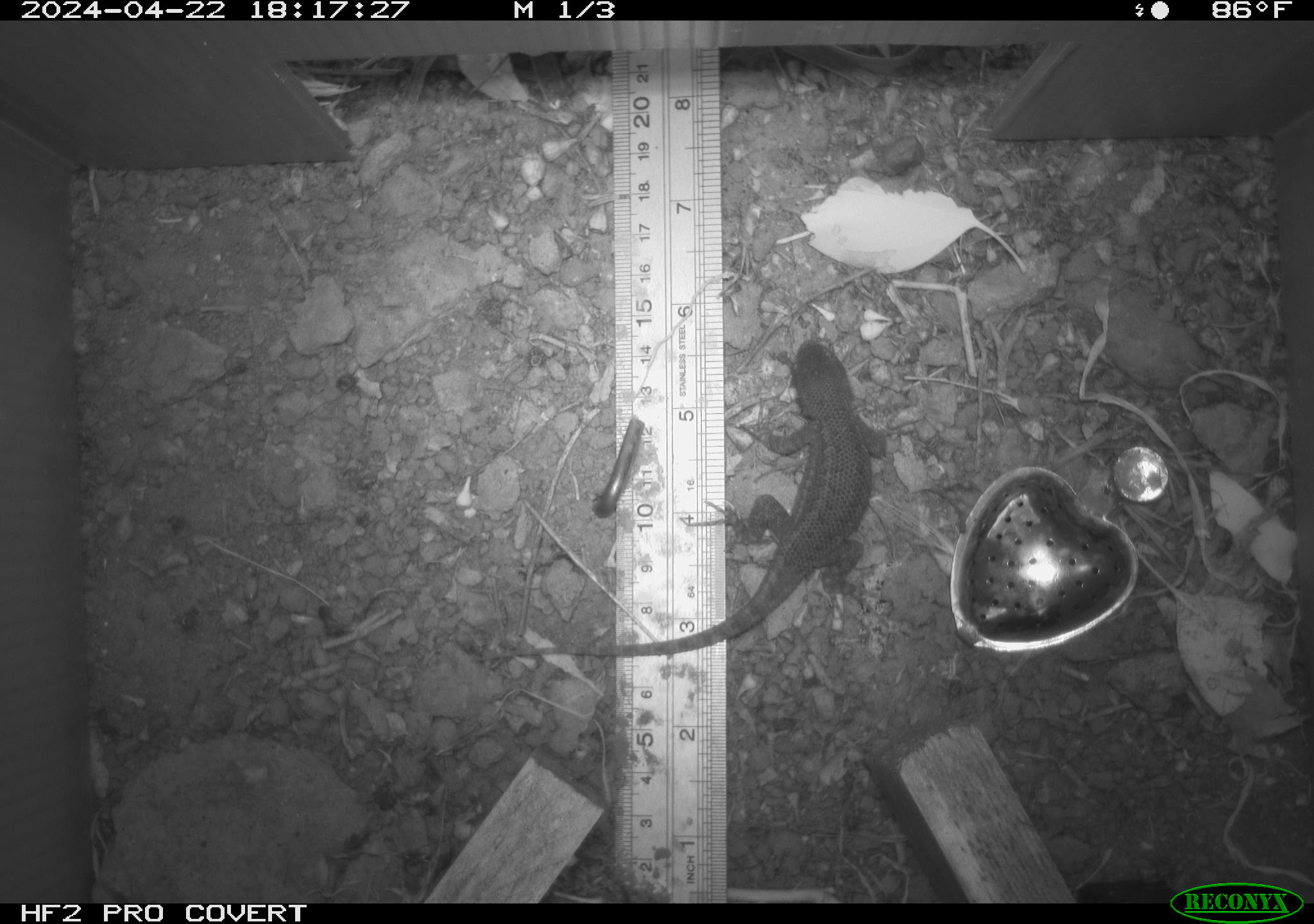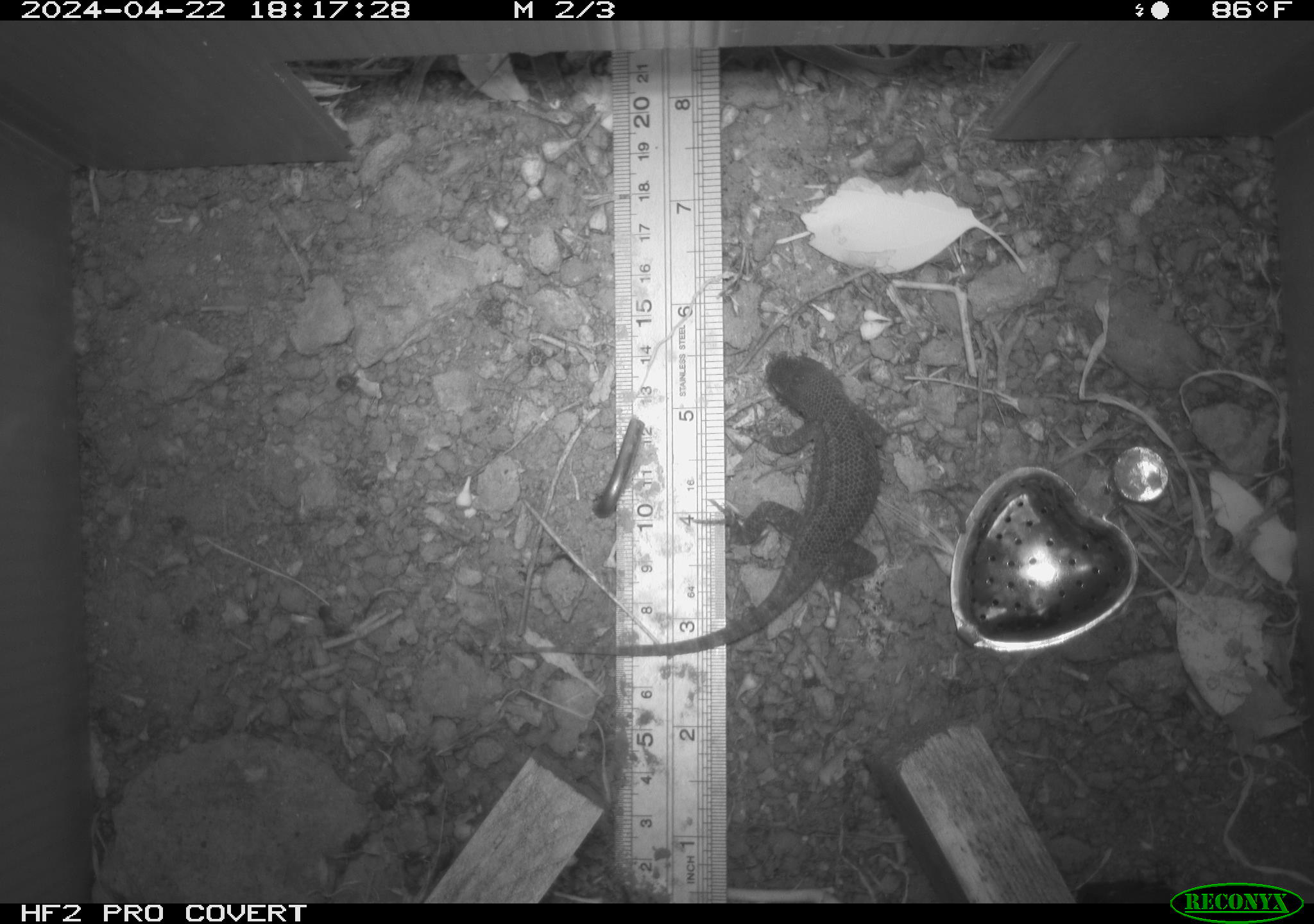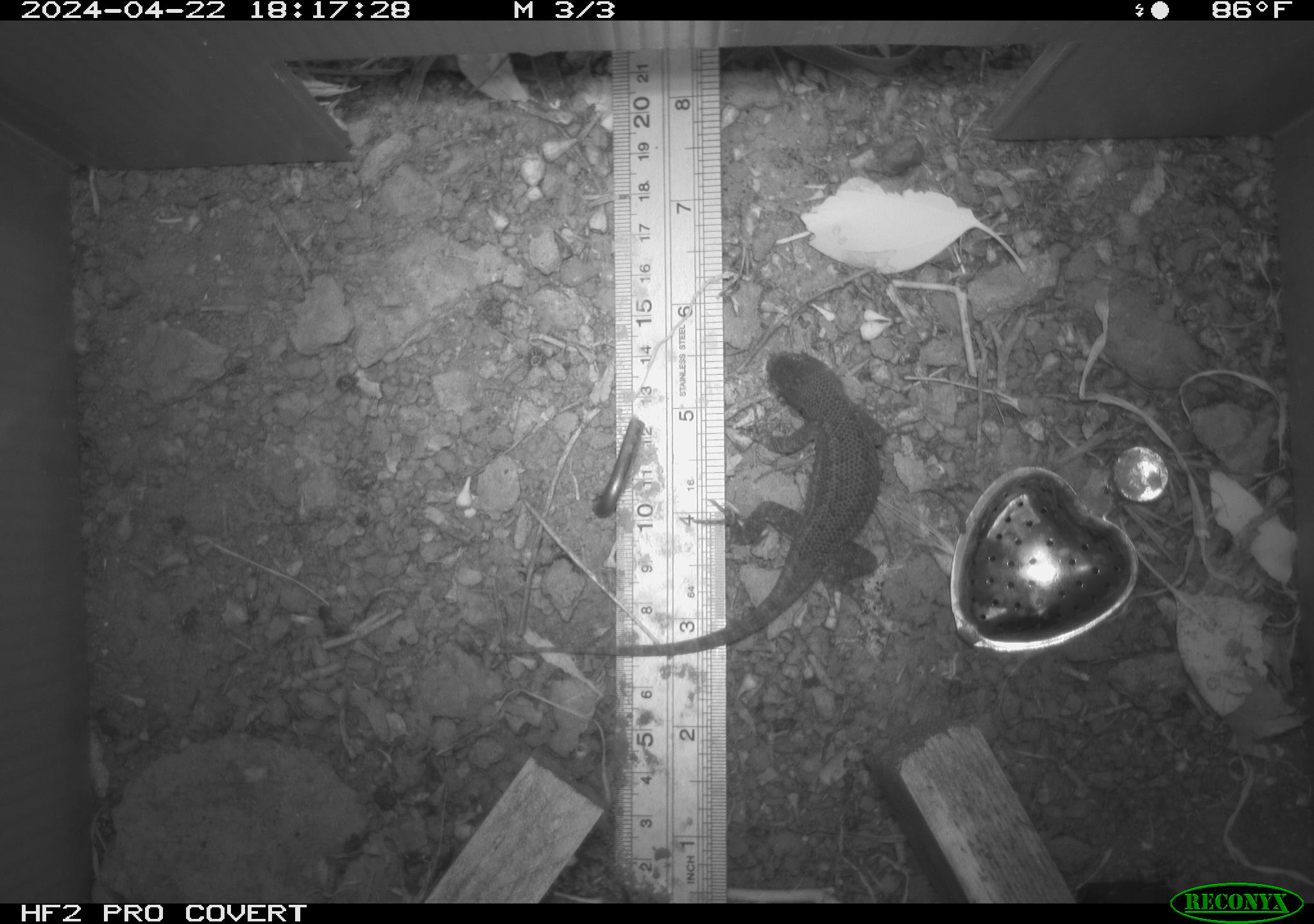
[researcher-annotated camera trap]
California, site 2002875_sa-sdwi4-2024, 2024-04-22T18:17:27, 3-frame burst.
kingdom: Animalia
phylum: Chordata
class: Reptilia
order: Squamata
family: Phrynosomatidae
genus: Sceloporus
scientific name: Sceloporus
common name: spiny lizards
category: sceloporus species